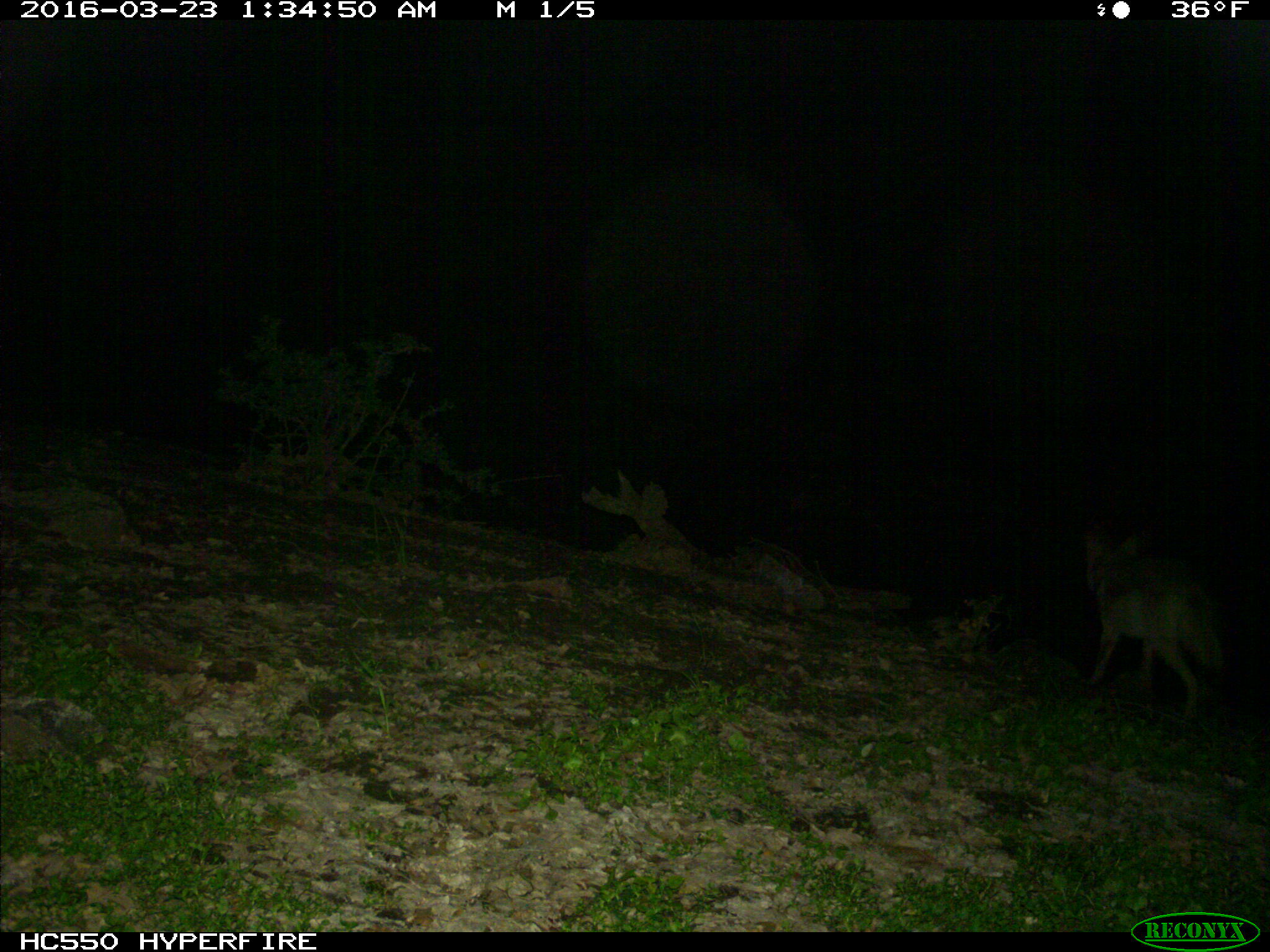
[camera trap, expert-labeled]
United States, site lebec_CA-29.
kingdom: Animalia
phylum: Chordata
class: Mammalia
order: Carnivora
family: Canidae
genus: Canis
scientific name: Canis latrans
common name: coyote